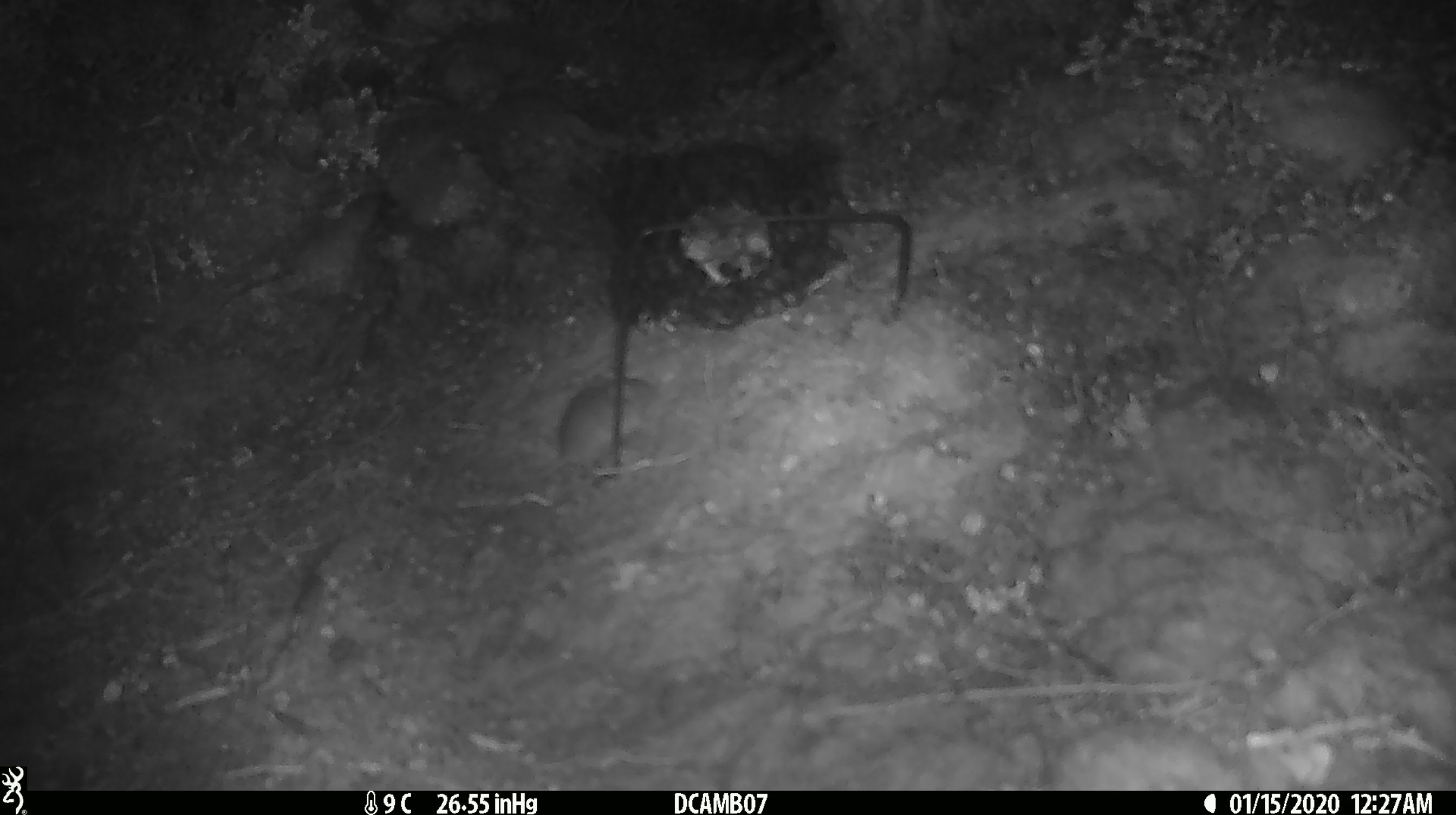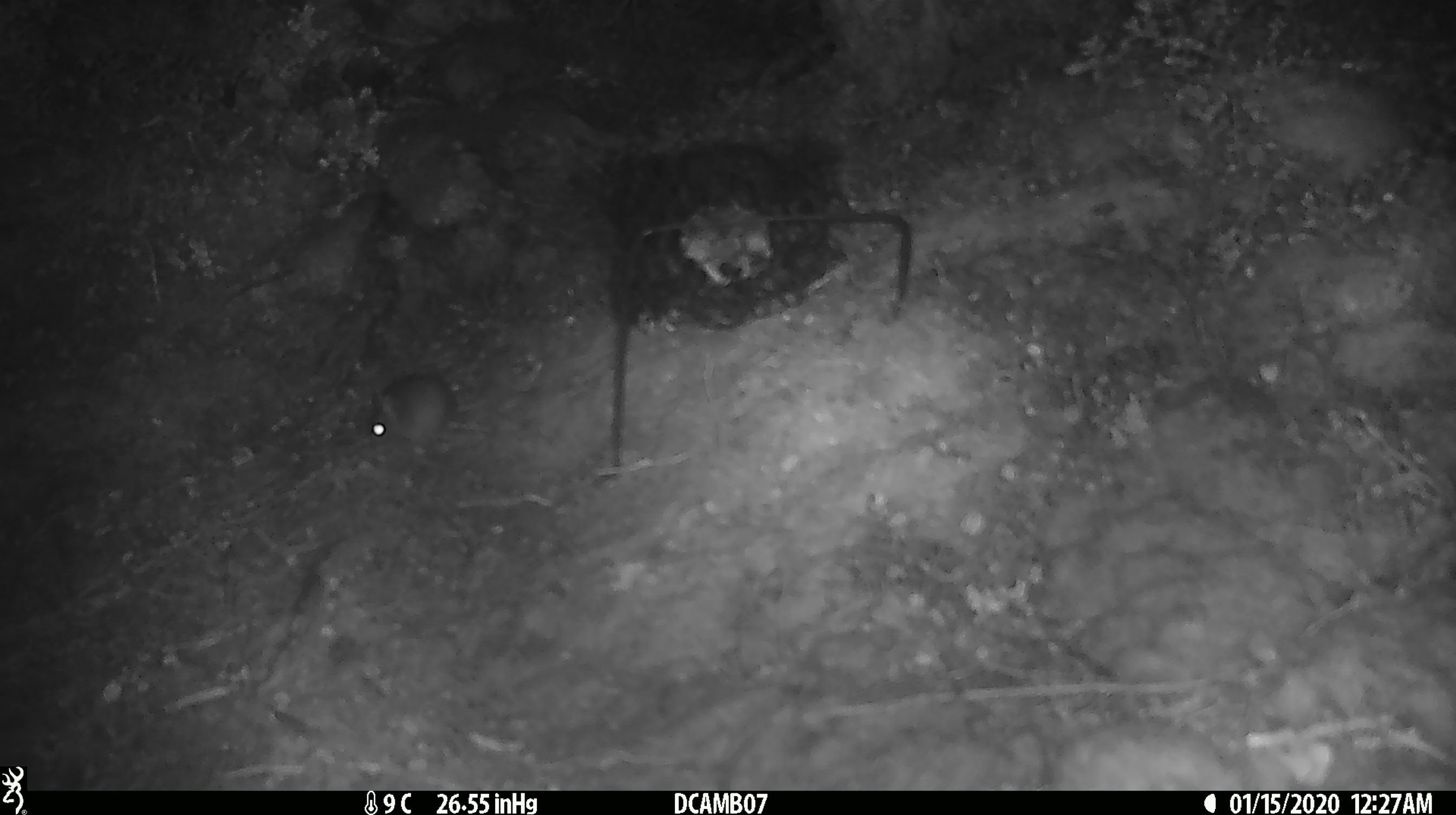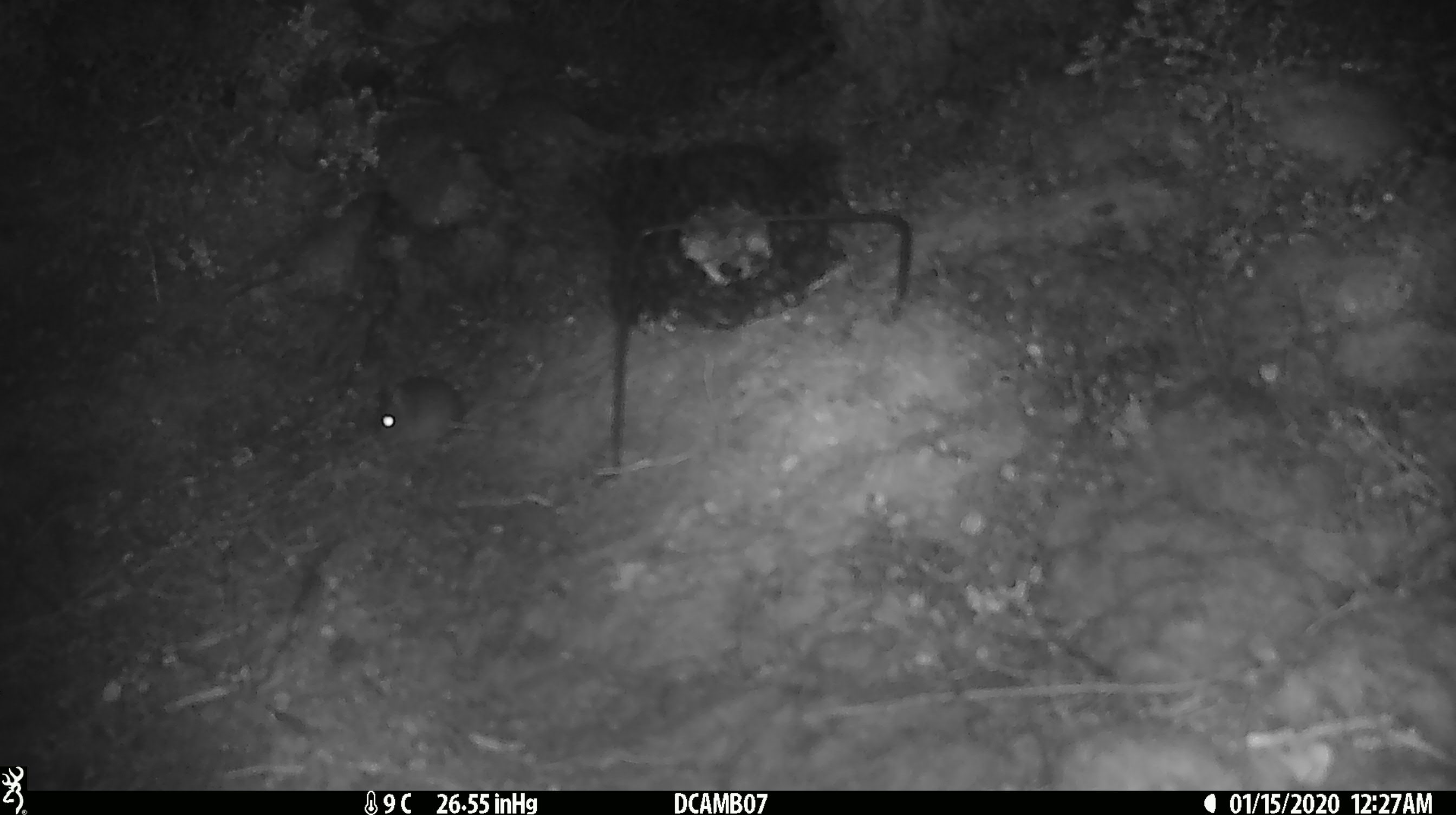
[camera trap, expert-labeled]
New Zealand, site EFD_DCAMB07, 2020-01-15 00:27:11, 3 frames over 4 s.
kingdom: Animalia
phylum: Chordata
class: Mammalia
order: Rodentia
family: Muridae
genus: Mus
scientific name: Mus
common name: mouse